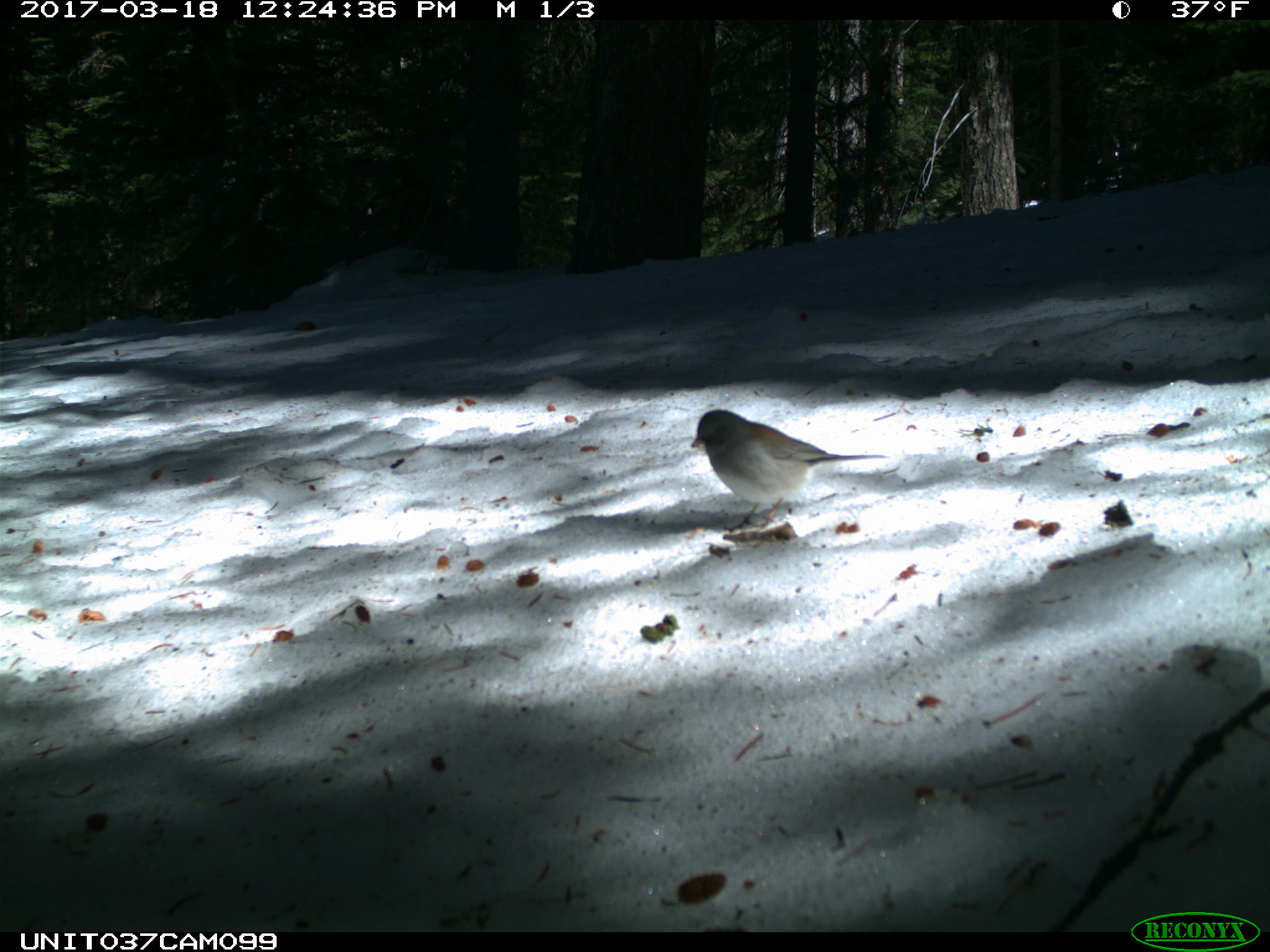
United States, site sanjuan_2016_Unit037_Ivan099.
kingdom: Animalia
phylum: Chordata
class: Aves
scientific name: Aves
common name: birds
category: unidentified bird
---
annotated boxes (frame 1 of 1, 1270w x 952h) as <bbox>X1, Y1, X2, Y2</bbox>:
animal: <bbox>689, 409, 889, 533</bbox>